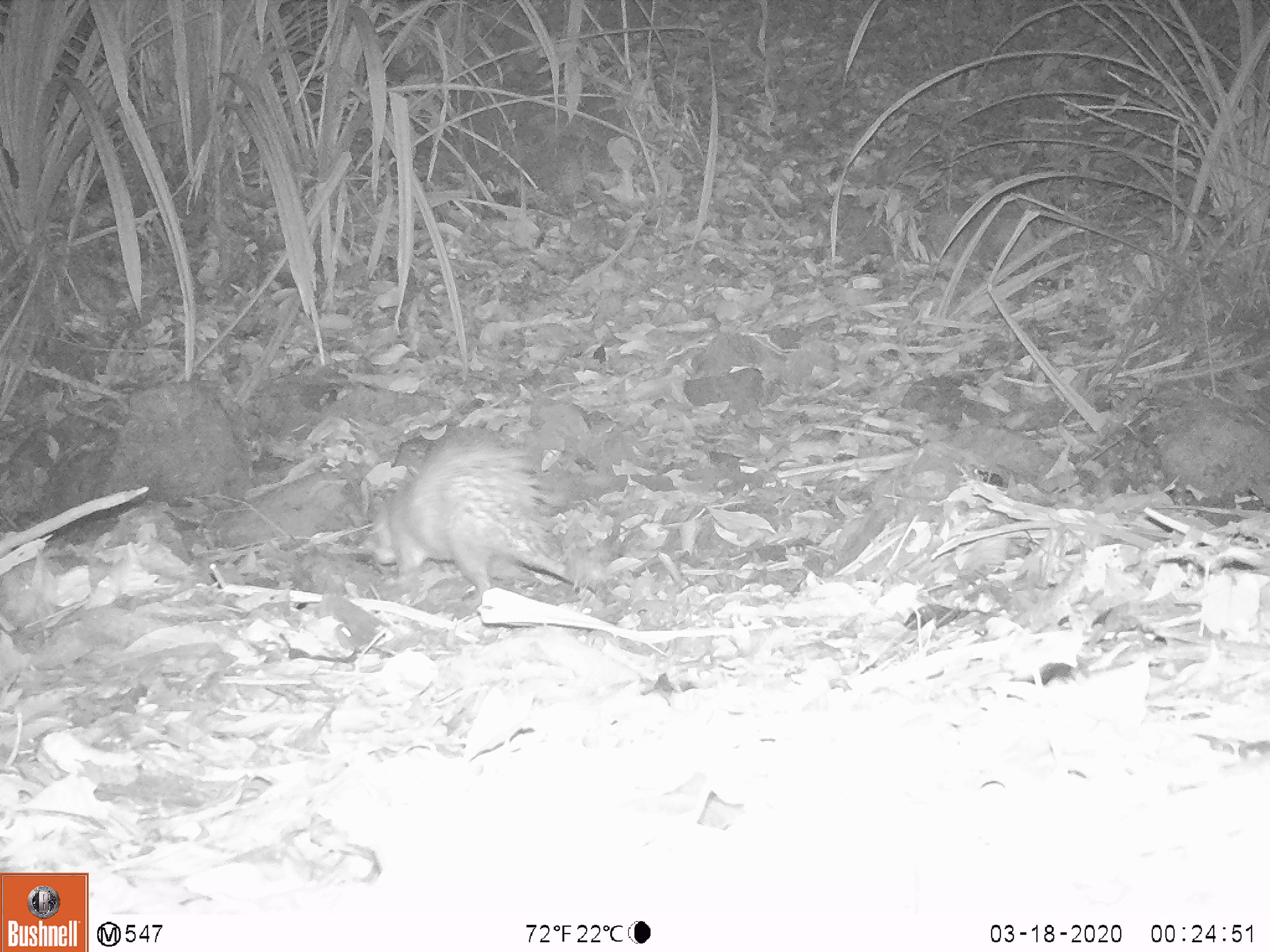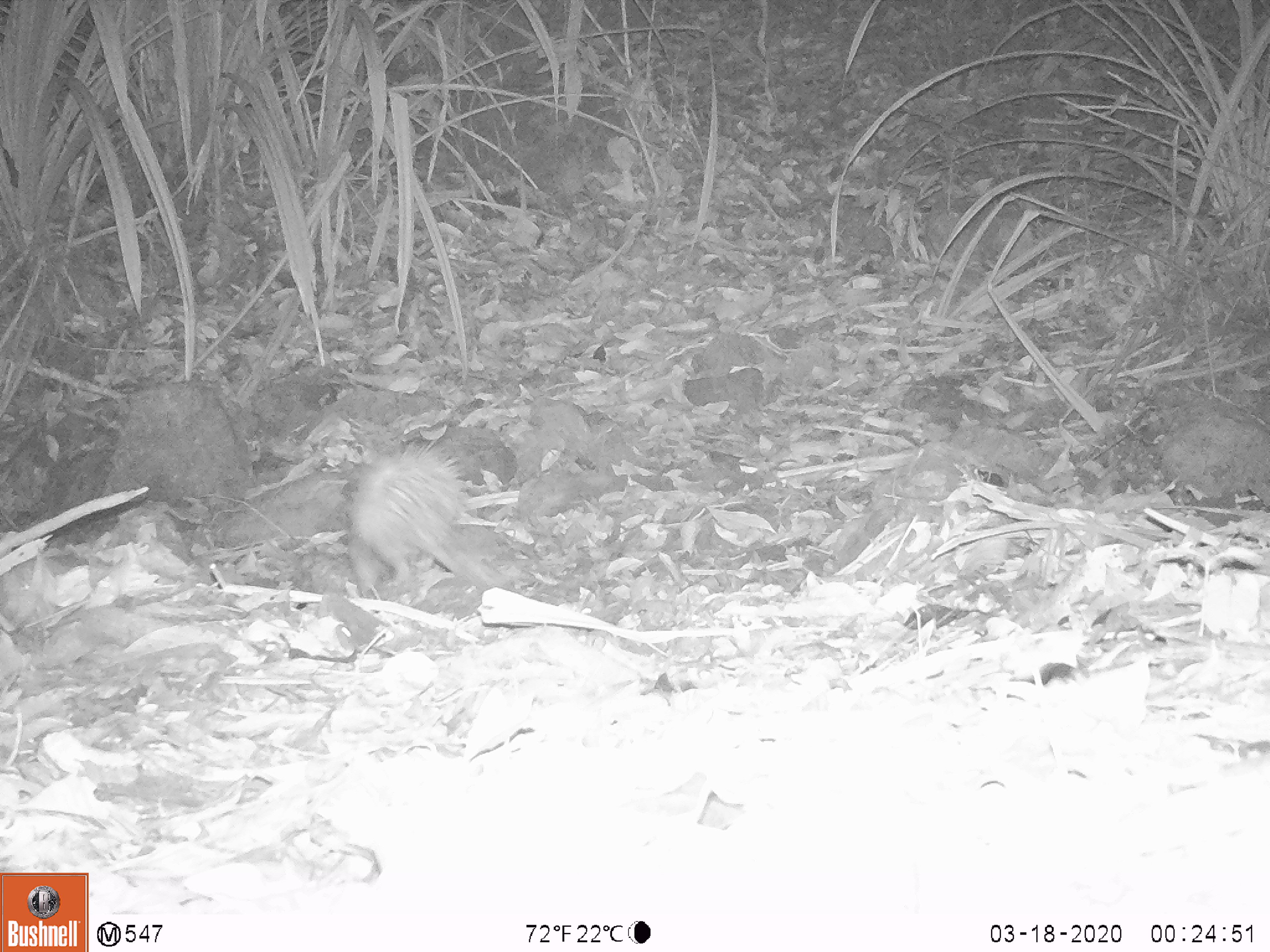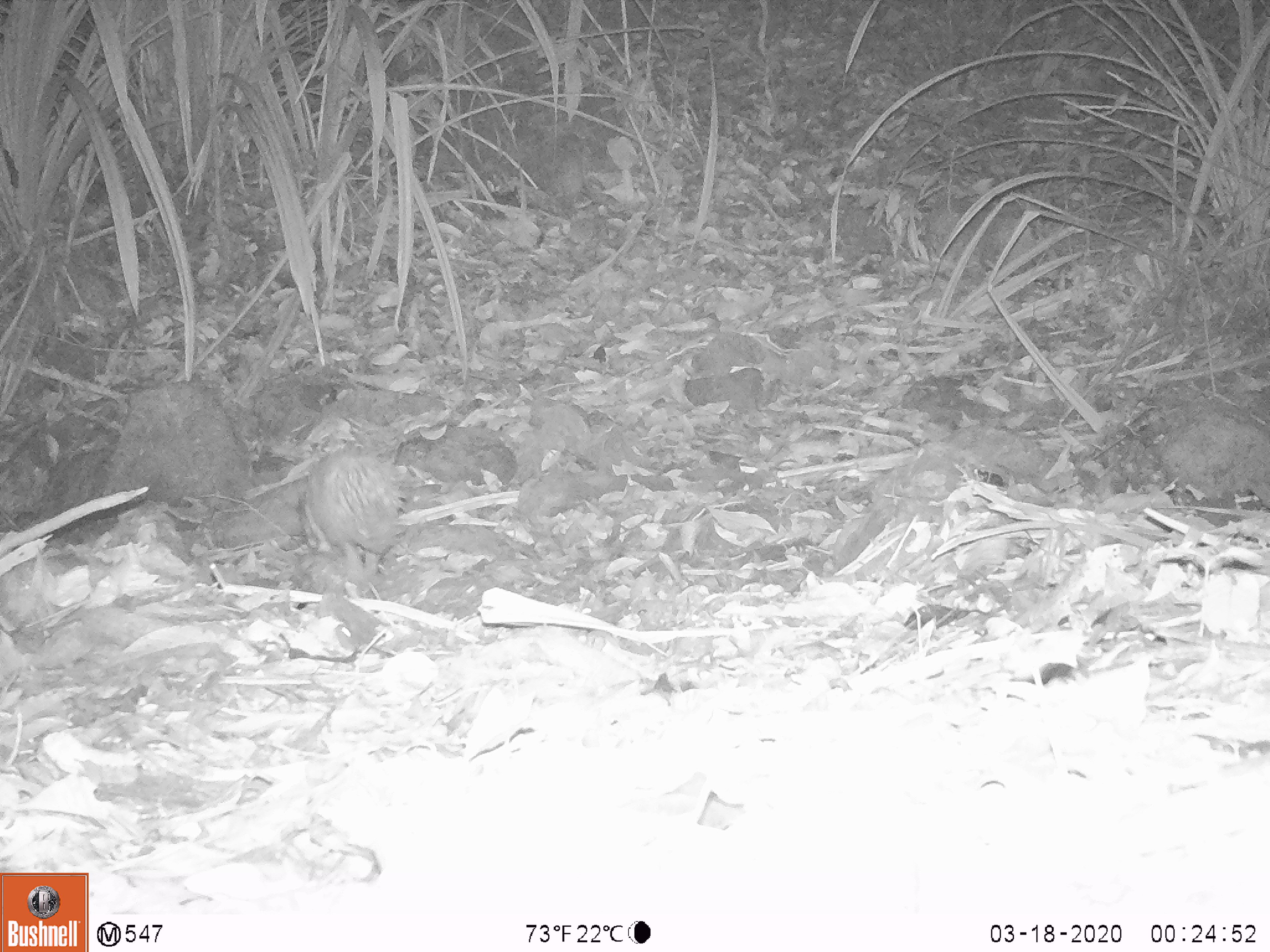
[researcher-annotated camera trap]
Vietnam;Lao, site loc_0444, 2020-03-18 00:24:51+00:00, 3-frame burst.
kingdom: Animalia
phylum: Chordata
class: Mammalia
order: Rodentia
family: Hystricidae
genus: Atherurus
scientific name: Atherurus macrourus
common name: asiatic brush-tailed porcupine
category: asiatic brush tailed porcupine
Asiatic brush tailed porcupine (asiatic brush-tailed porcupine) (Atherurus macrourus). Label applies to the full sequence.